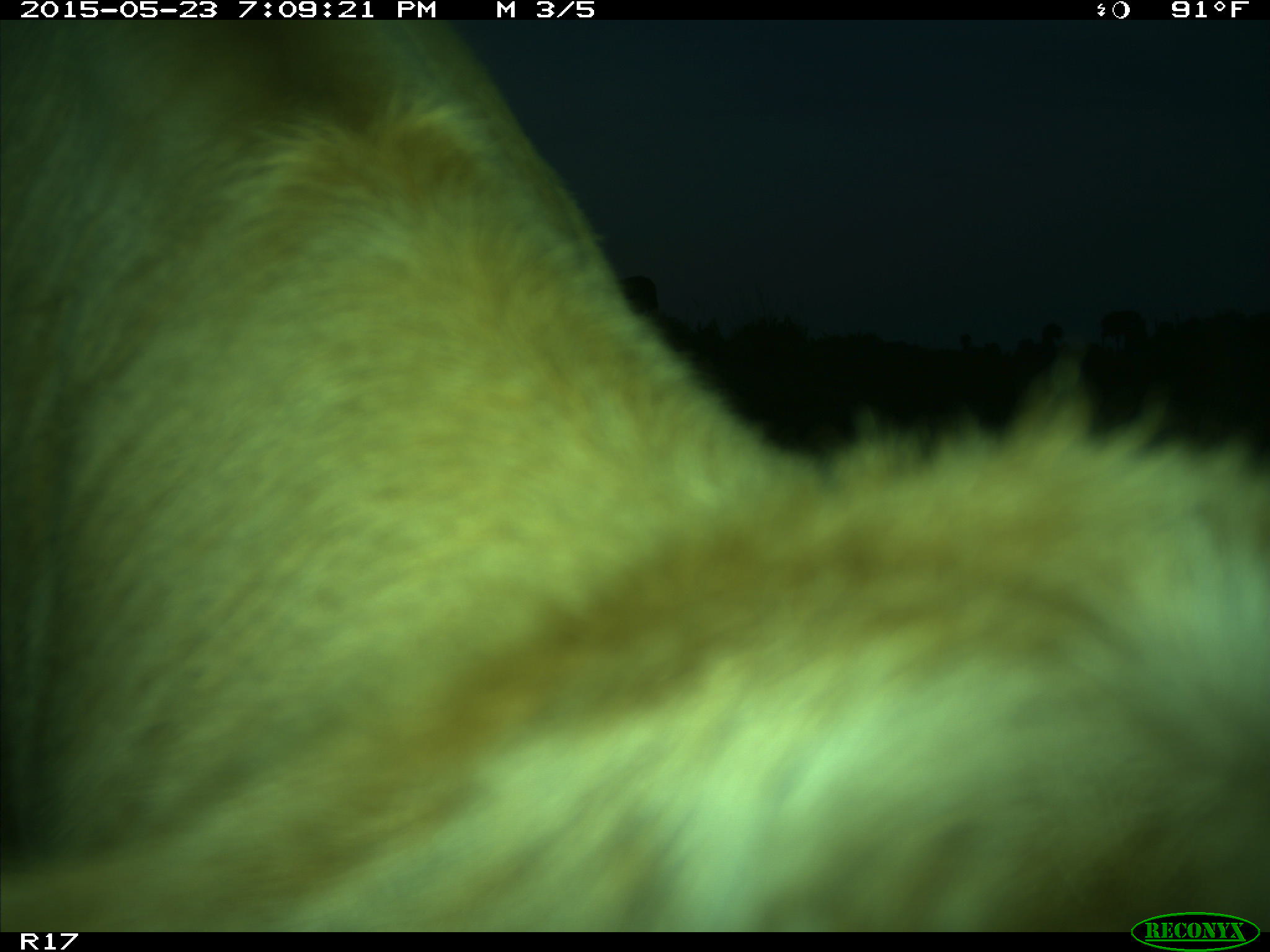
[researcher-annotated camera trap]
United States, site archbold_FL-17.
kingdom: Animalia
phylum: Chordata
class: Mammalia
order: Artiodactyla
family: Bovidae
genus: Bos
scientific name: Bos taurus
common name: domestic cow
Bos taurus (domestic cow).